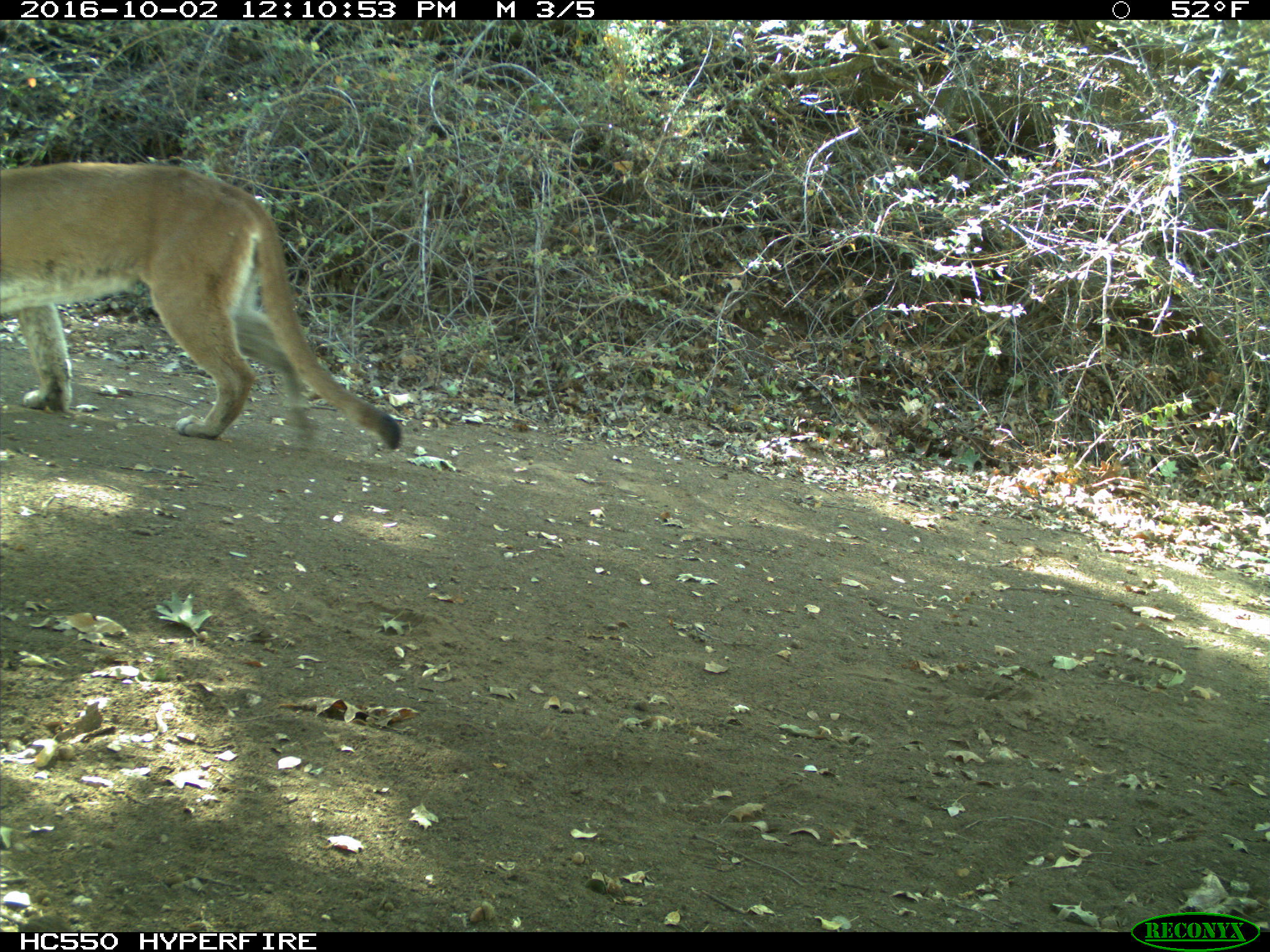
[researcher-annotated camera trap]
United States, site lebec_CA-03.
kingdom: Animalia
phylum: Chordata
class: Mammalia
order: Carnivora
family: Felidae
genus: Puma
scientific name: Puma concolor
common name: mountain lion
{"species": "Puma concolor (mountain lion)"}